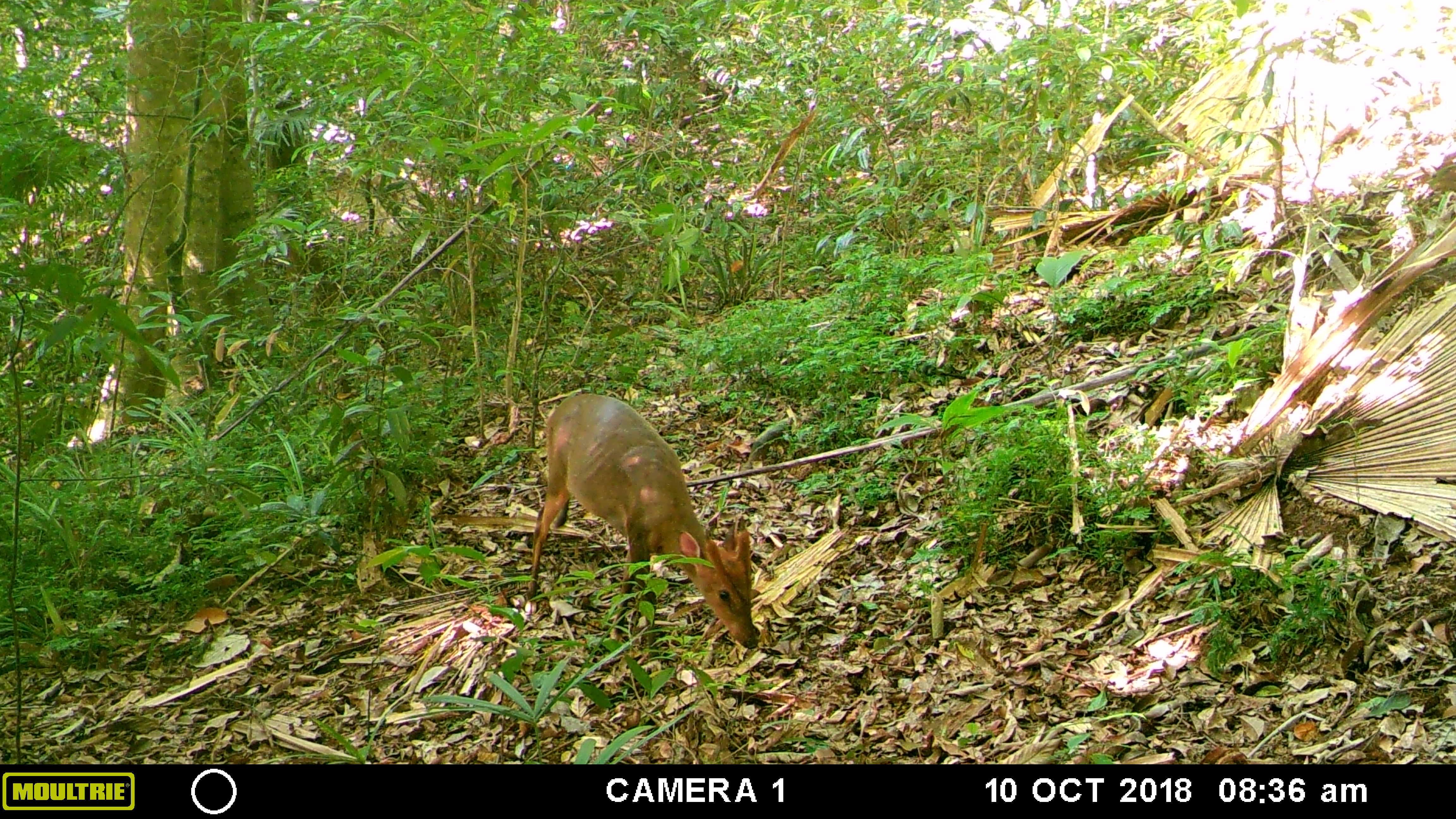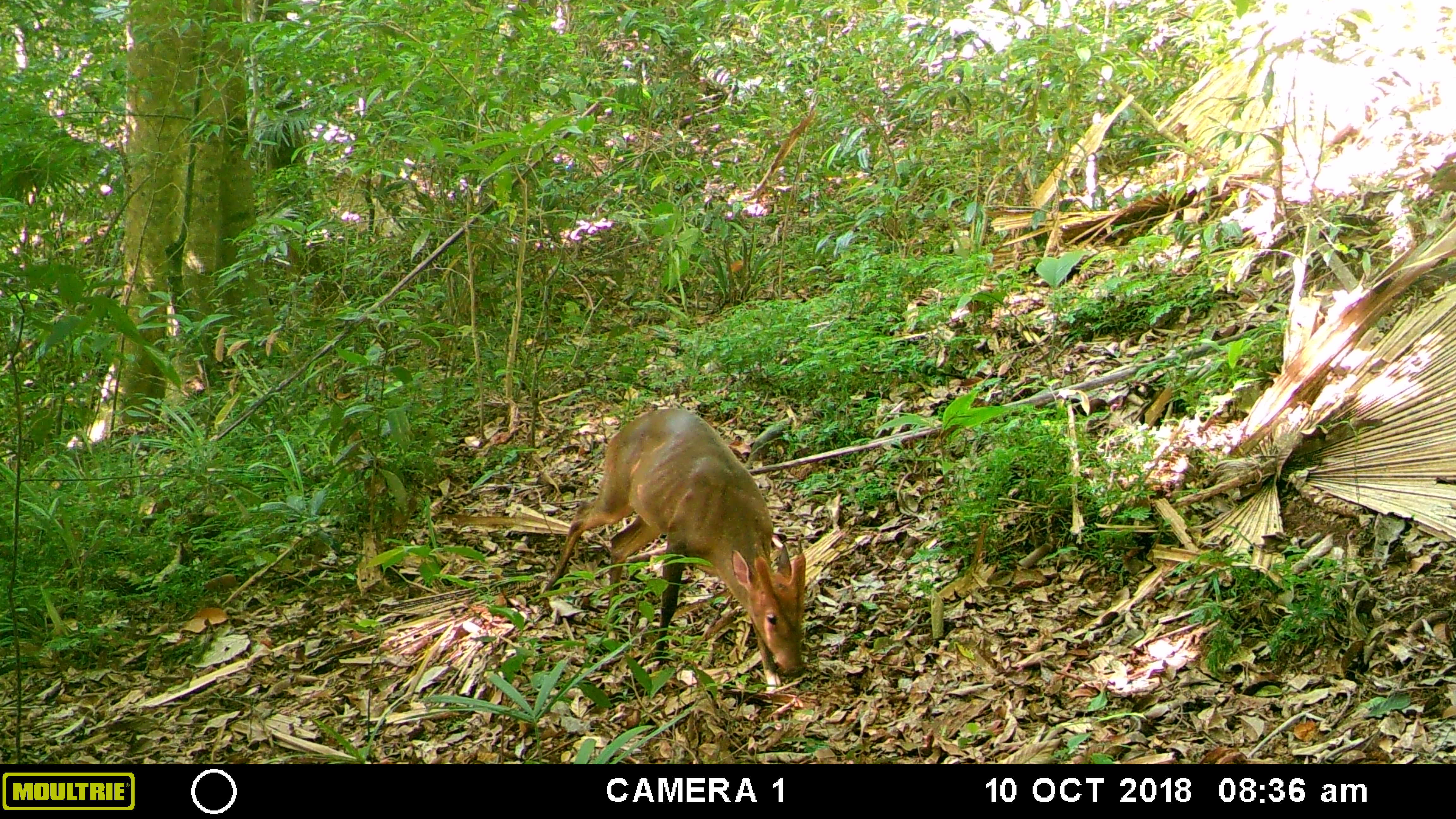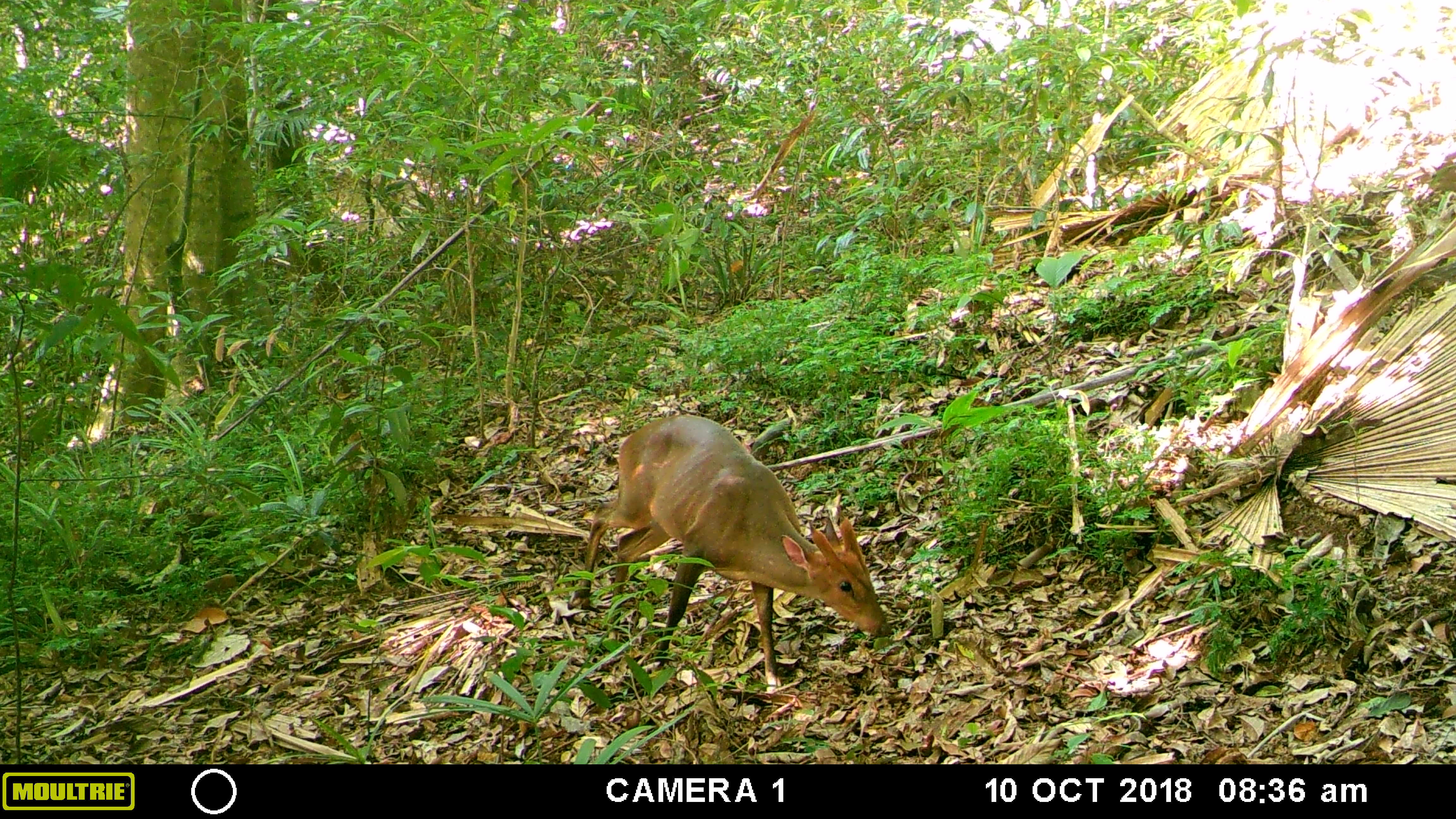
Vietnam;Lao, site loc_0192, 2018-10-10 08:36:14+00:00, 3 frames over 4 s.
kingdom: Animalia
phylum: Chordata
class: Mammalia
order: Artiodactyla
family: Cervidae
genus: Muntiacus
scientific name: Muntiacus vuquangensis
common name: large-antlered muntjac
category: large antlered muntjac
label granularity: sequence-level